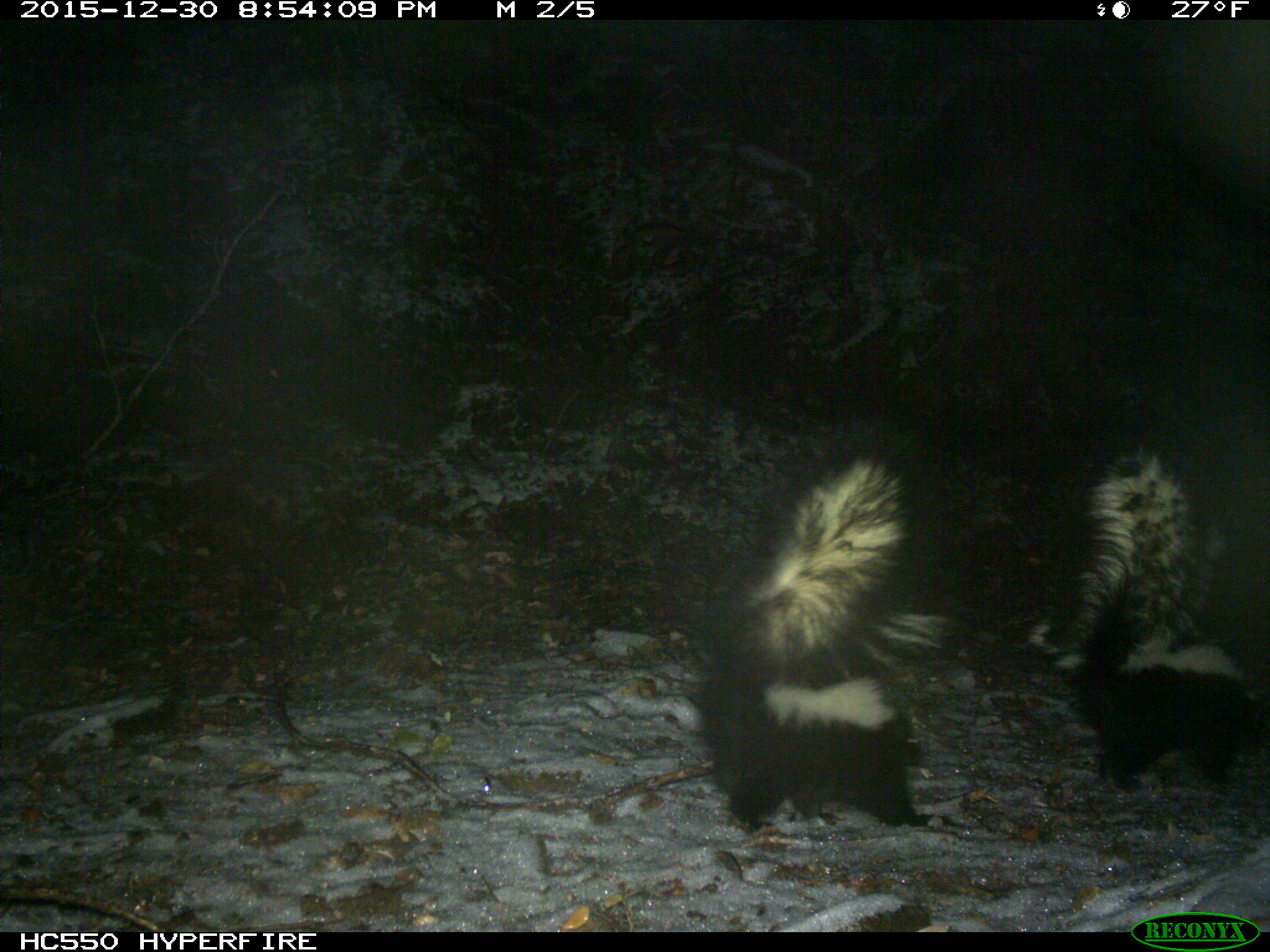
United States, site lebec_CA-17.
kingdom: Animalia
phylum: Chordata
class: Mammalia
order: Carnivora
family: Mephitidae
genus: Mephitis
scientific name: Mephitis mephitis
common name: striped skunk